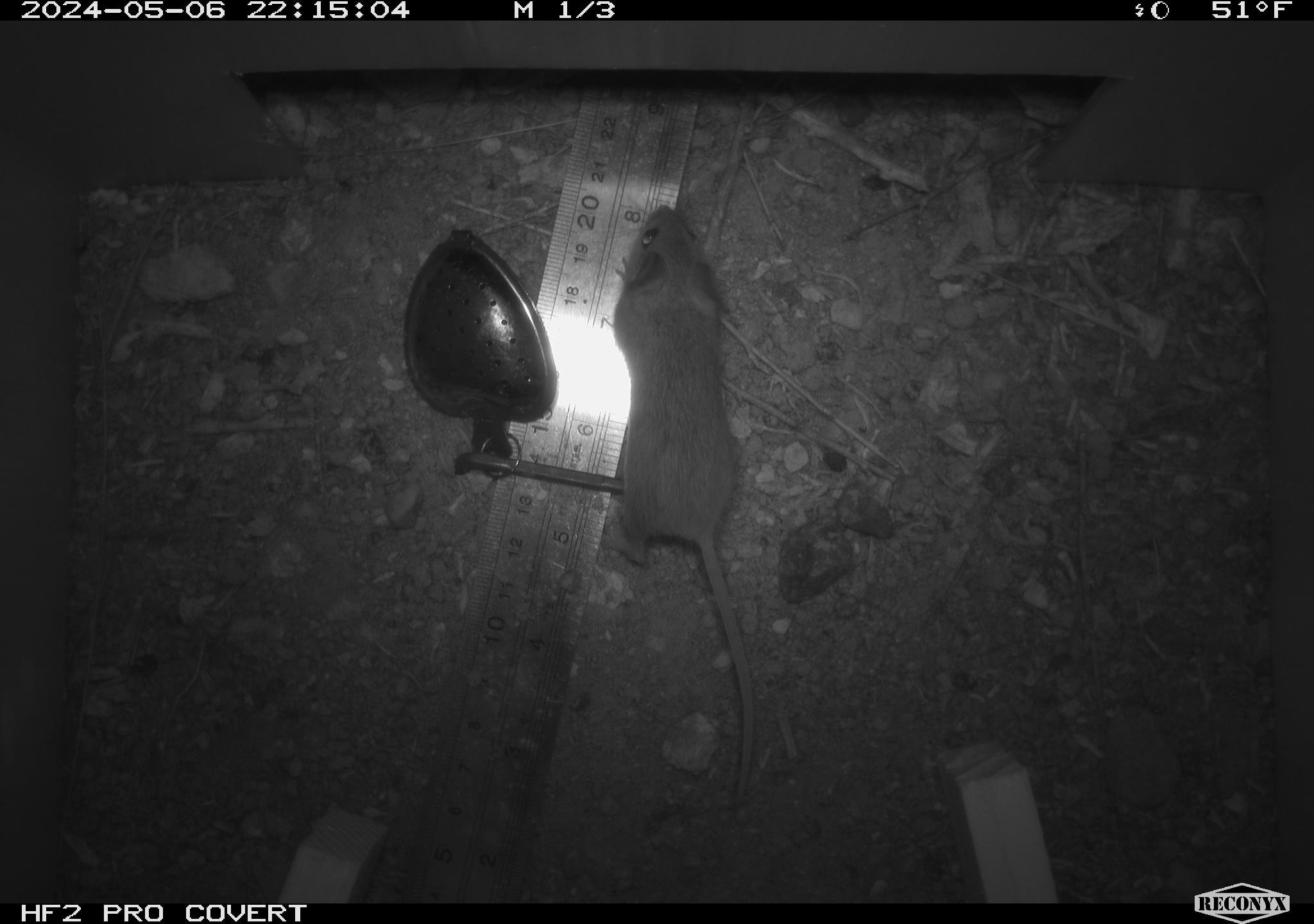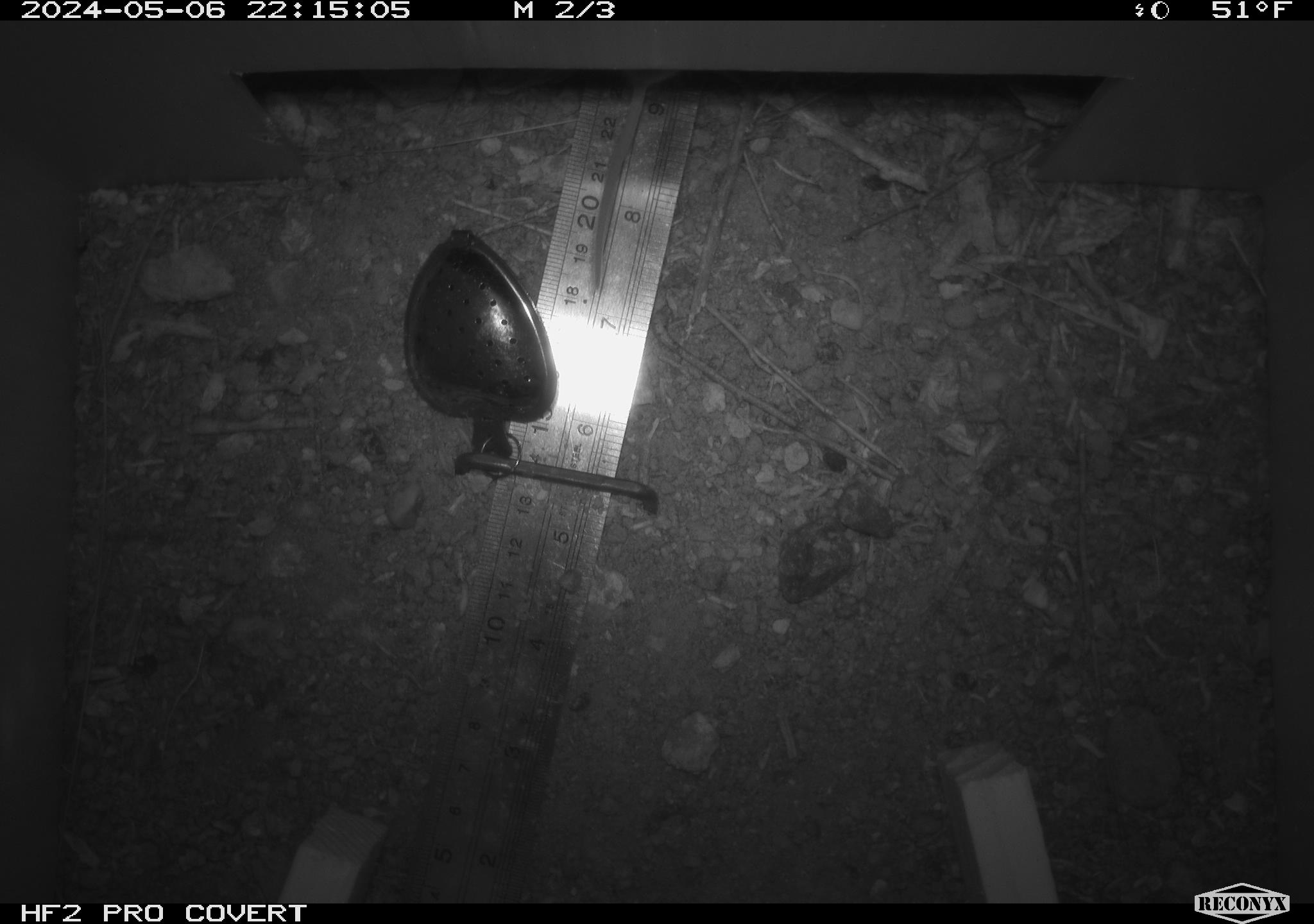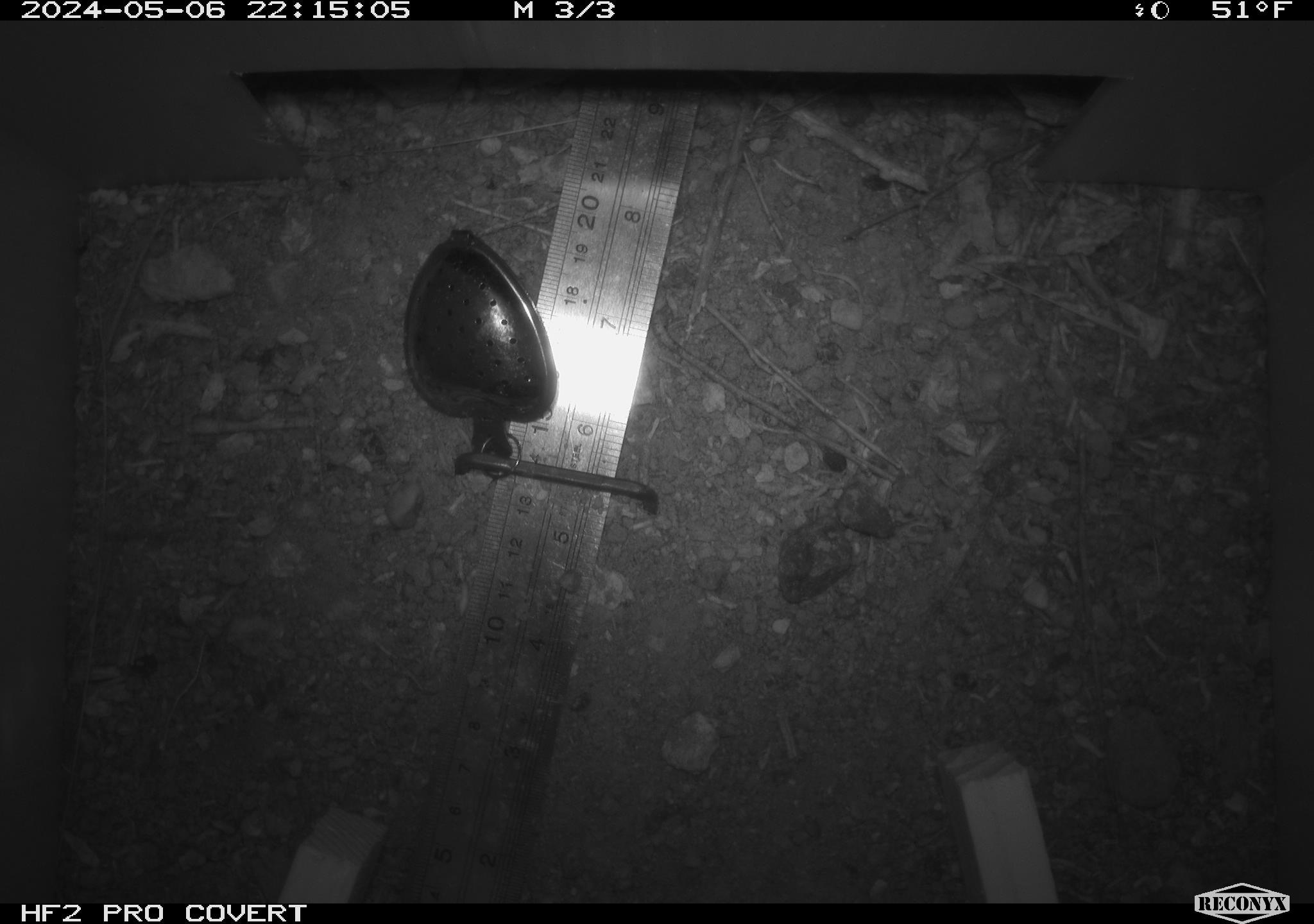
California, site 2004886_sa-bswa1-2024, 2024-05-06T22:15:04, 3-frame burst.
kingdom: Animalia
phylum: Chordata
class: Mammalia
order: Rodentia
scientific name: Rodentia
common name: mouse species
Mouse species (Rodentia).